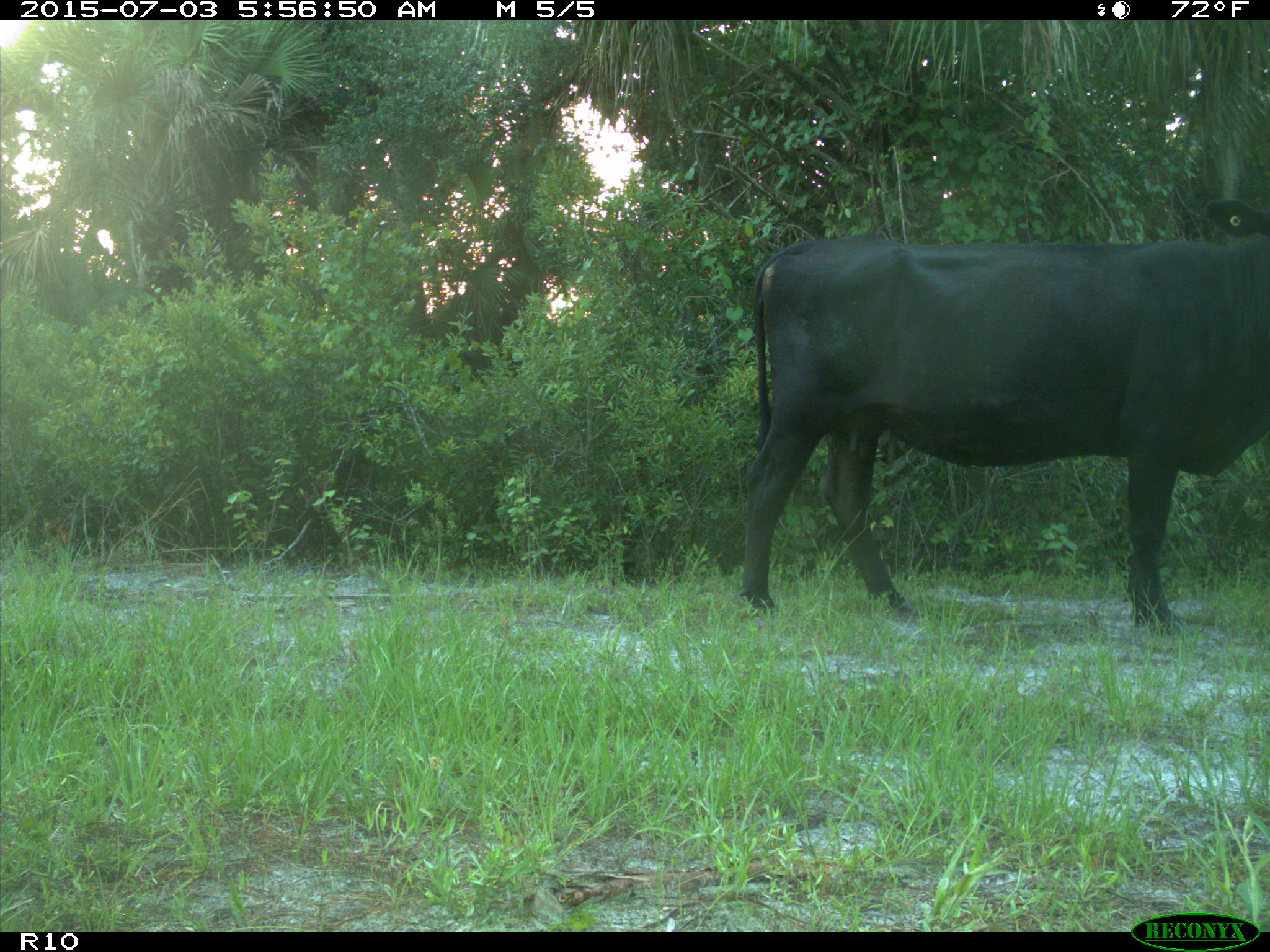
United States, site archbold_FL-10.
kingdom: Animalia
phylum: Chordata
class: Mammalia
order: Artiodactyla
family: Bovidae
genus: Bos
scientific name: Bos taurus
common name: domestic cow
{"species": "Bos taurus (domestic cow)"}